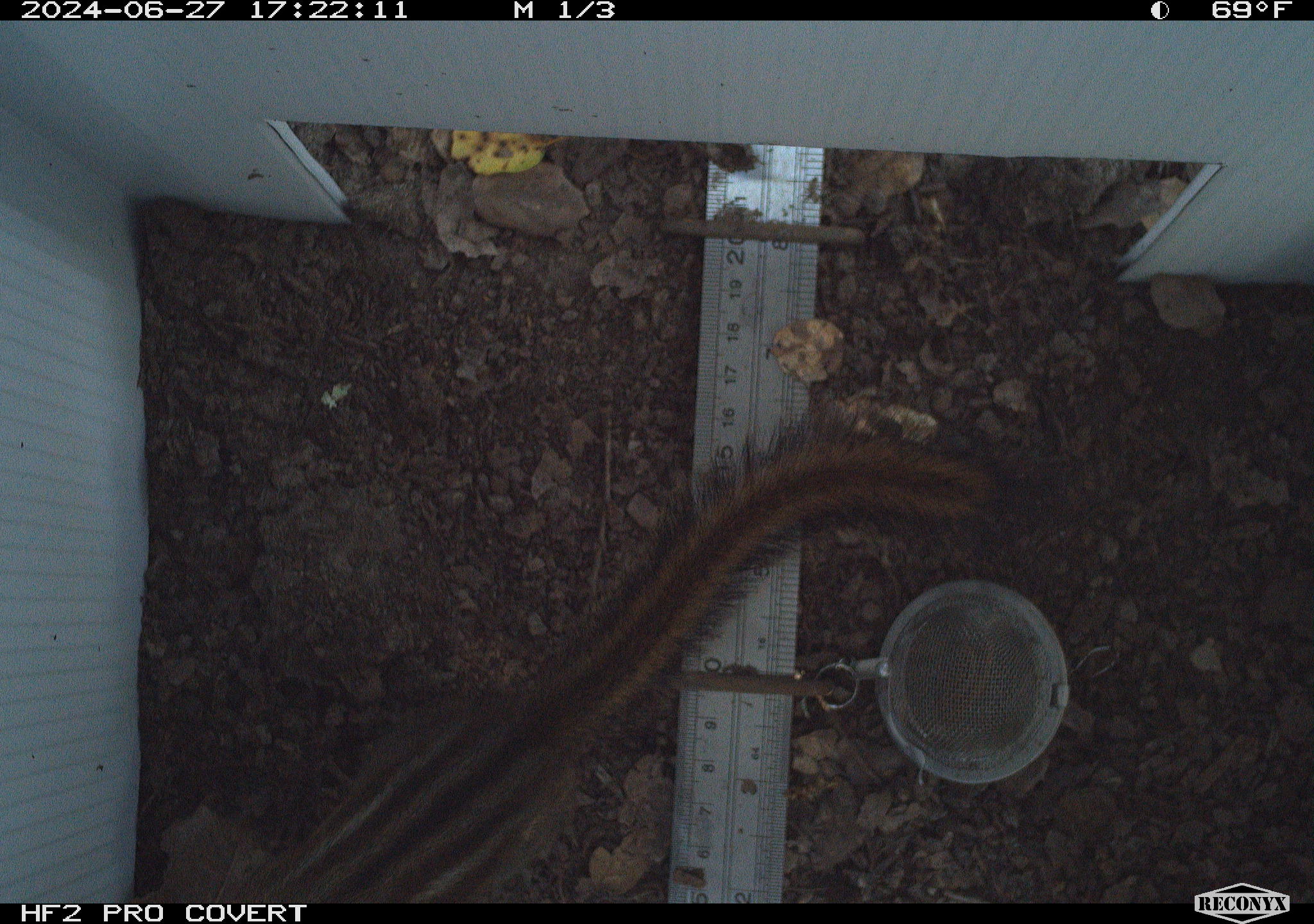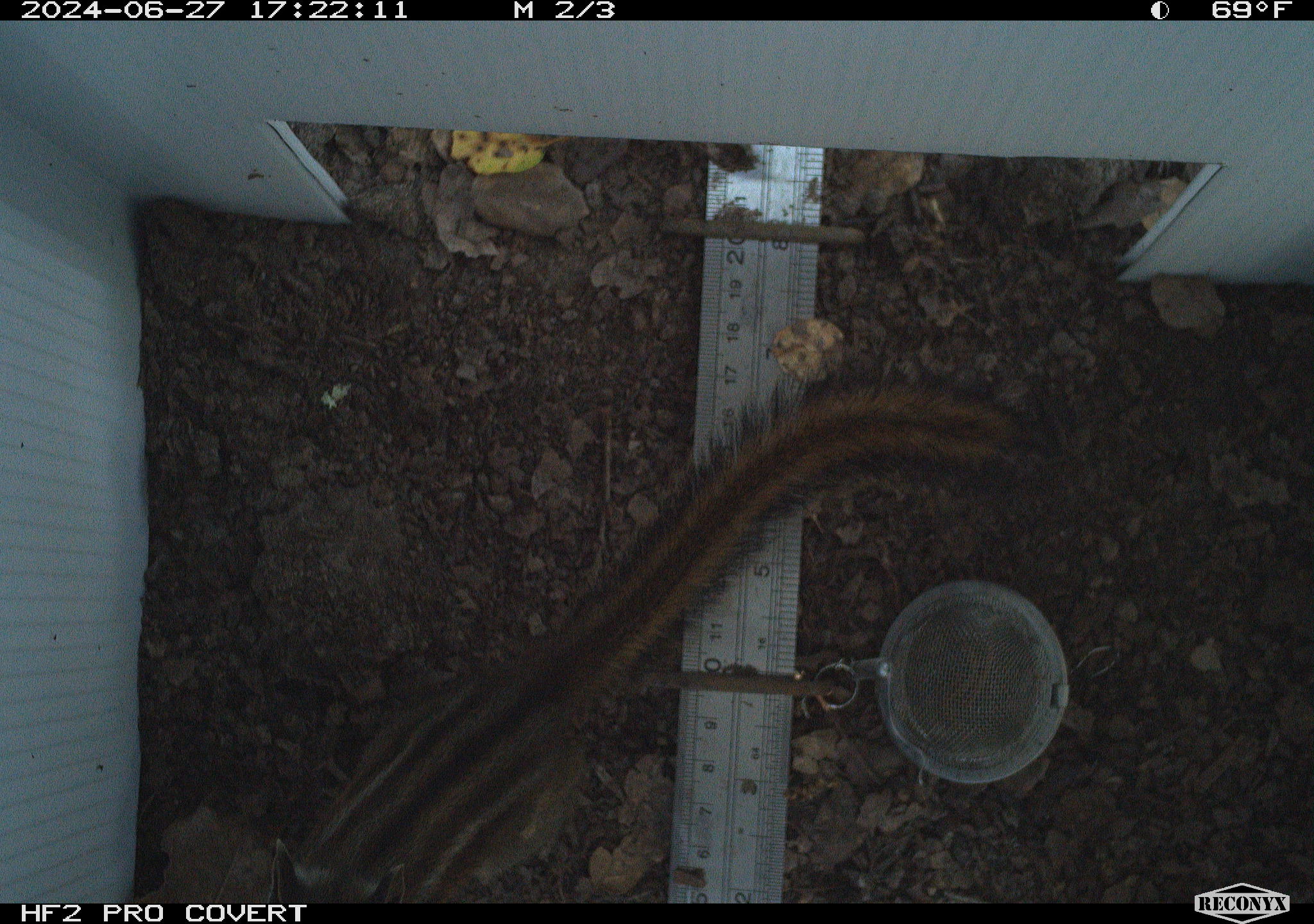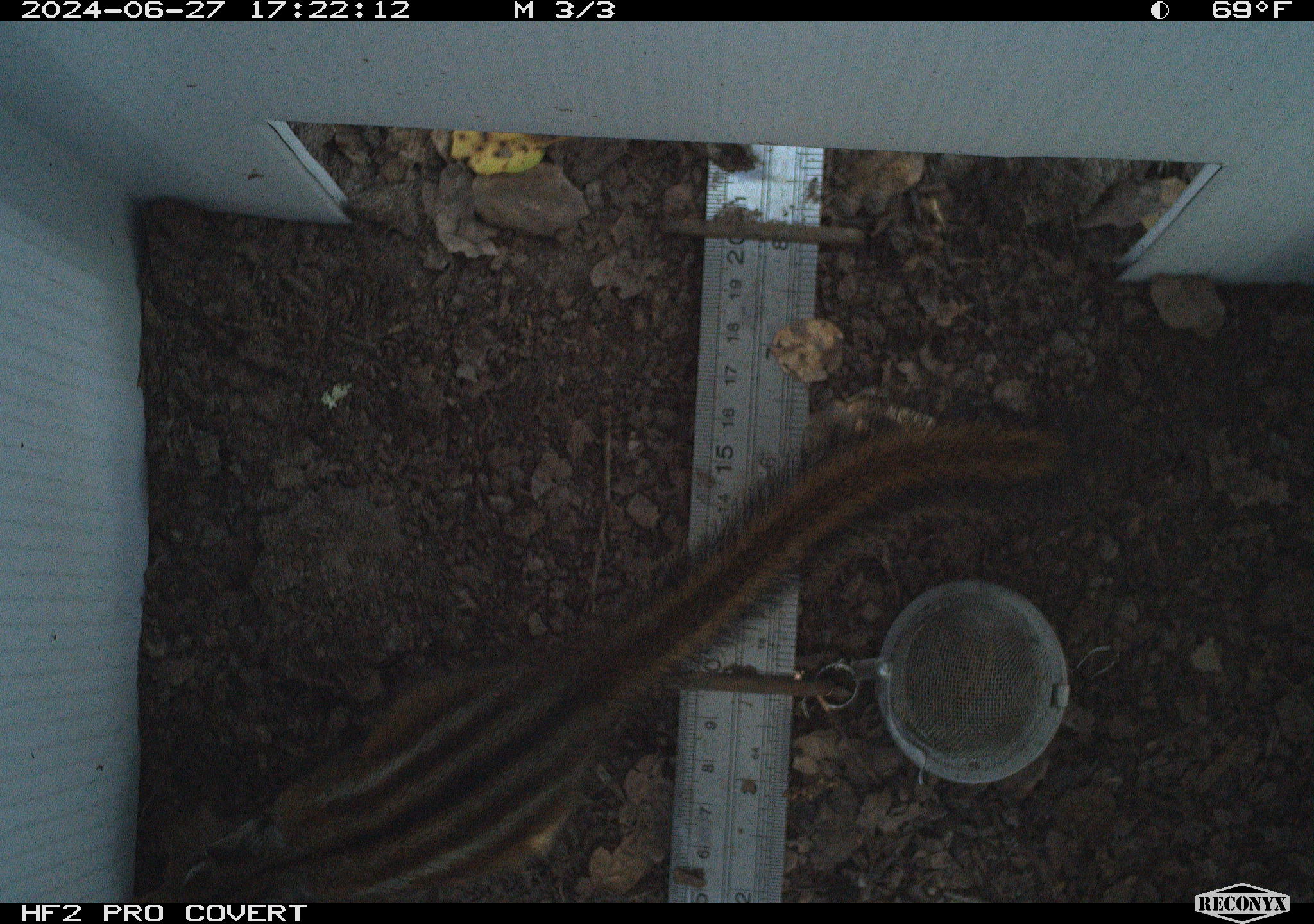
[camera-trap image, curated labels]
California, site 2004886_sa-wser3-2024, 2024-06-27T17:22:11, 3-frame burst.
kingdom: Animalia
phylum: Chordata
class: Mammalia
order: Rodentia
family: Sciuridae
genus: Neotamias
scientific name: Neotamias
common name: western chipmunks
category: neotamias species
Neotamias species (western chipmunks) (Neotamias).